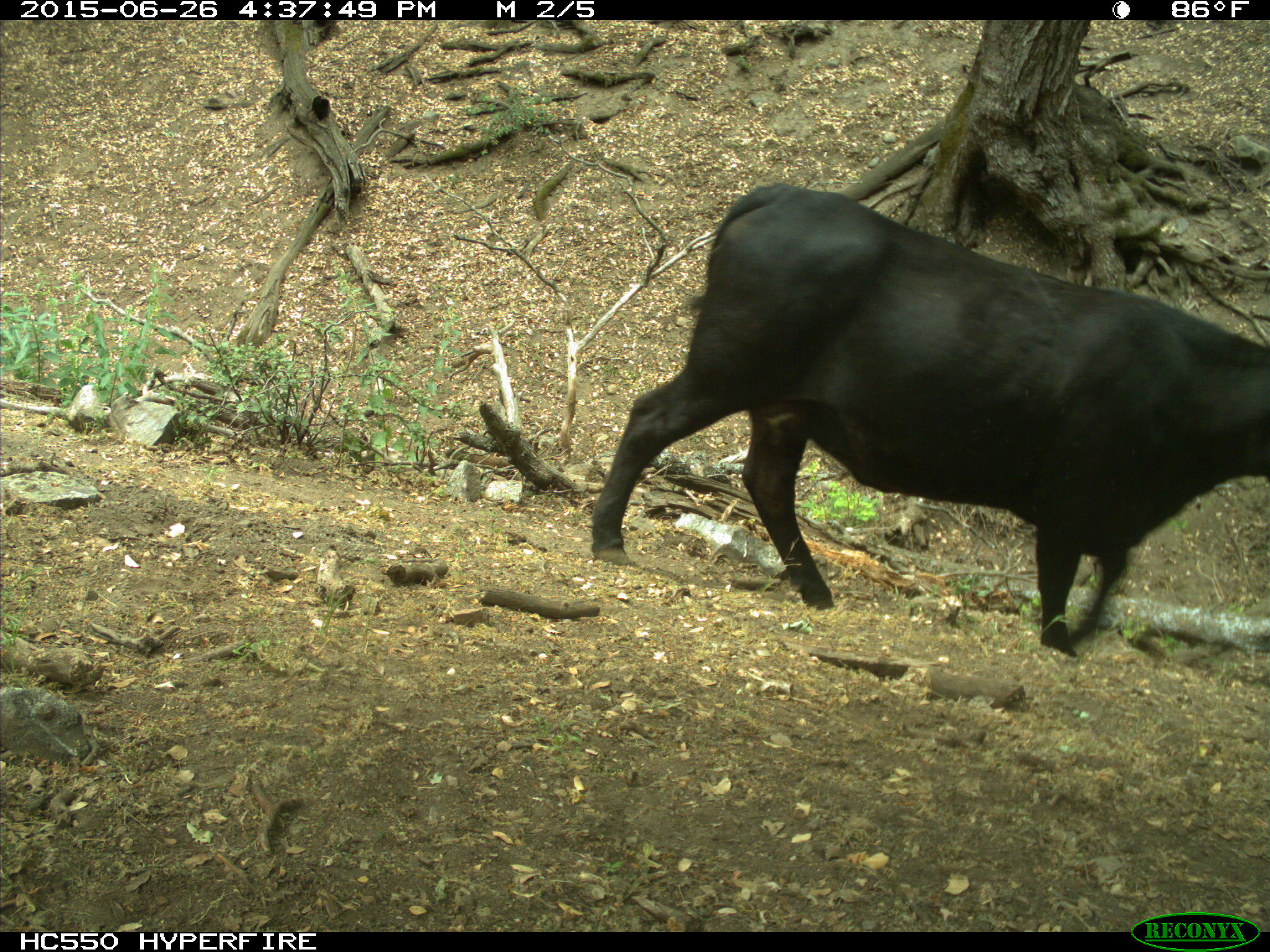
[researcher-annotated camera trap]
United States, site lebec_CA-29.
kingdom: Animalia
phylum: Chordata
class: Mammalia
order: Artiodactyla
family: Bovidae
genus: Bos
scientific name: Bos taurus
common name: domestic cow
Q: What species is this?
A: Bos taurus (domestic cow).